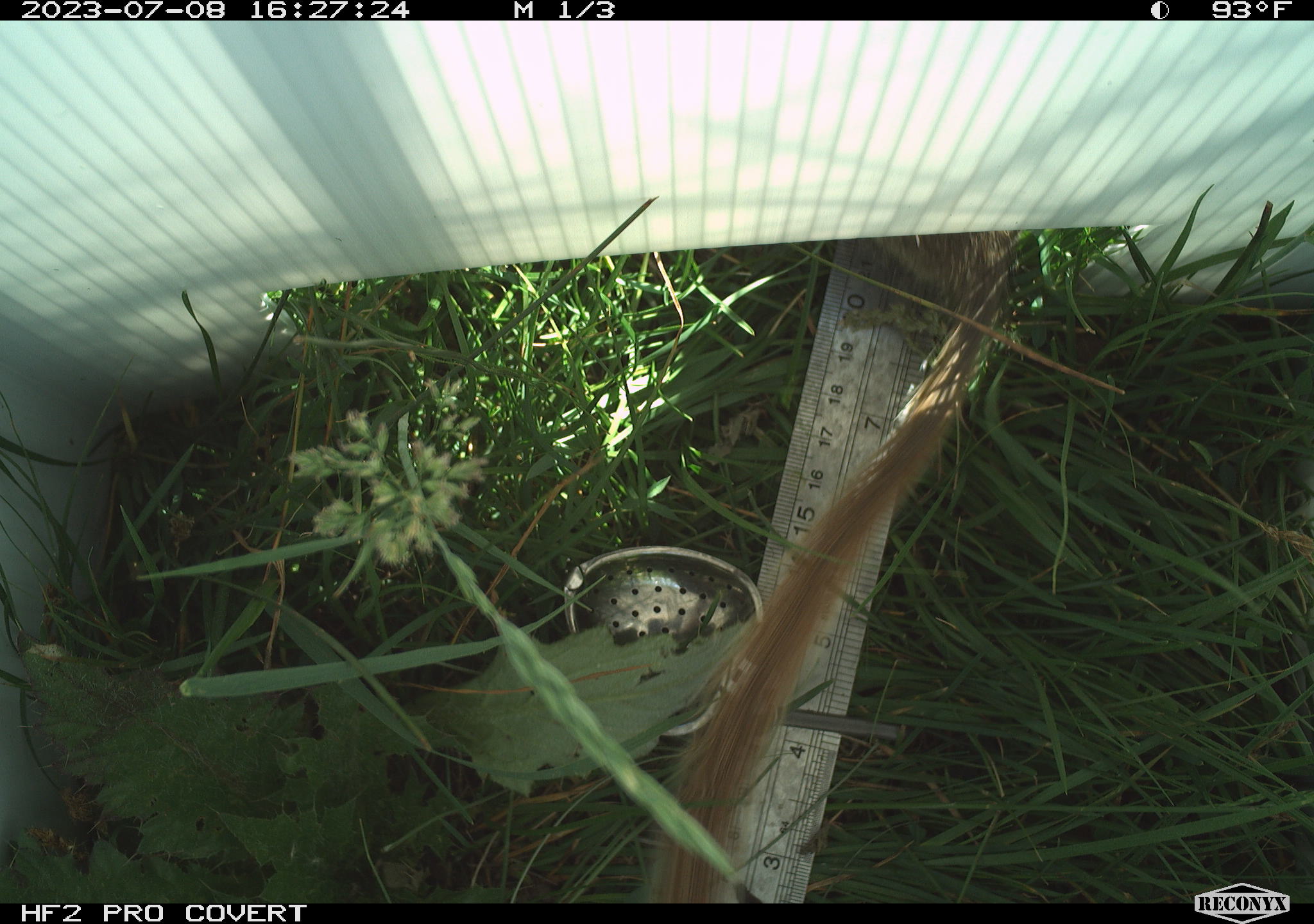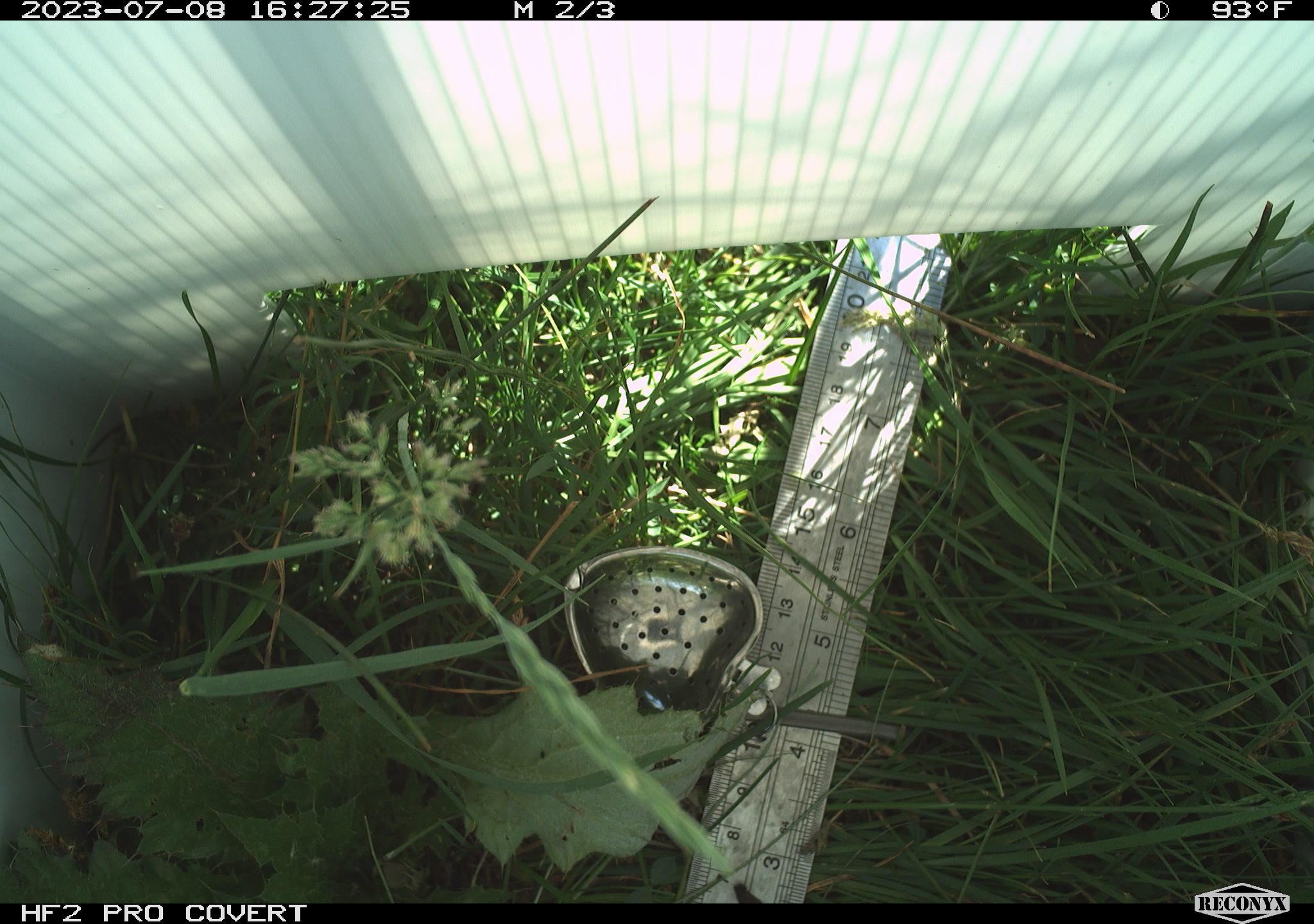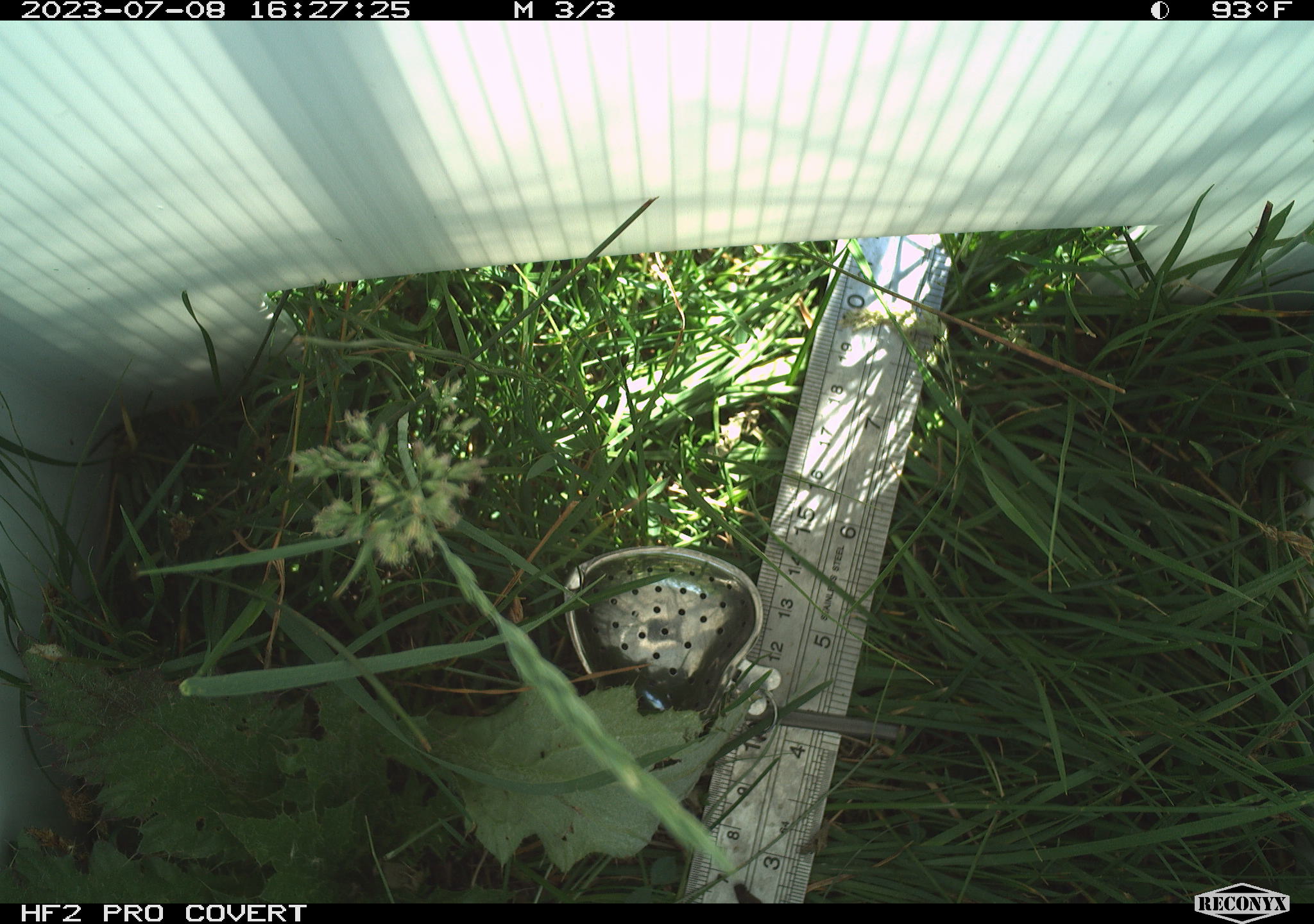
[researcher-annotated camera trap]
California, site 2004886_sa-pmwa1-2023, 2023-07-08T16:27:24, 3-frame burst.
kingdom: Animalia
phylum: Chordata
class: Mammalia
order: Rodentia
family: Sciuridae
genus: Urocitellus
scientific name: Urocitellus beldingi beldingi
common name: belding's ground squirrel